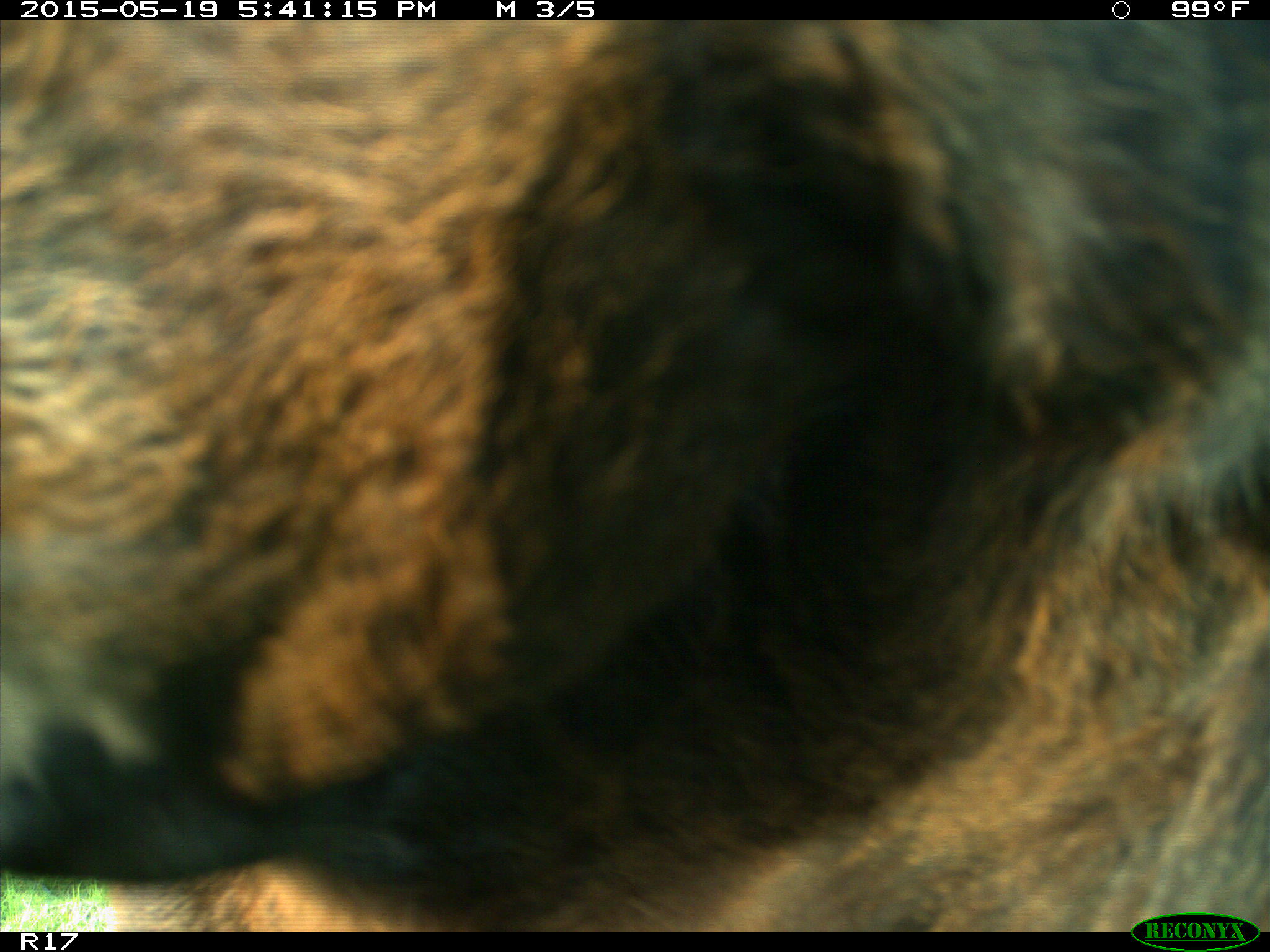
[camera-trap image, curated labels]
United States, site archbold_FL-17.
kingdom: Animalia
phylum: Chordata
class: Mammalia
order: Artiodactyla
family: Bovidae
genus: Bos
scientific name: Bos taurus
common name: domestic cow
Bos taurus (domestic cow).